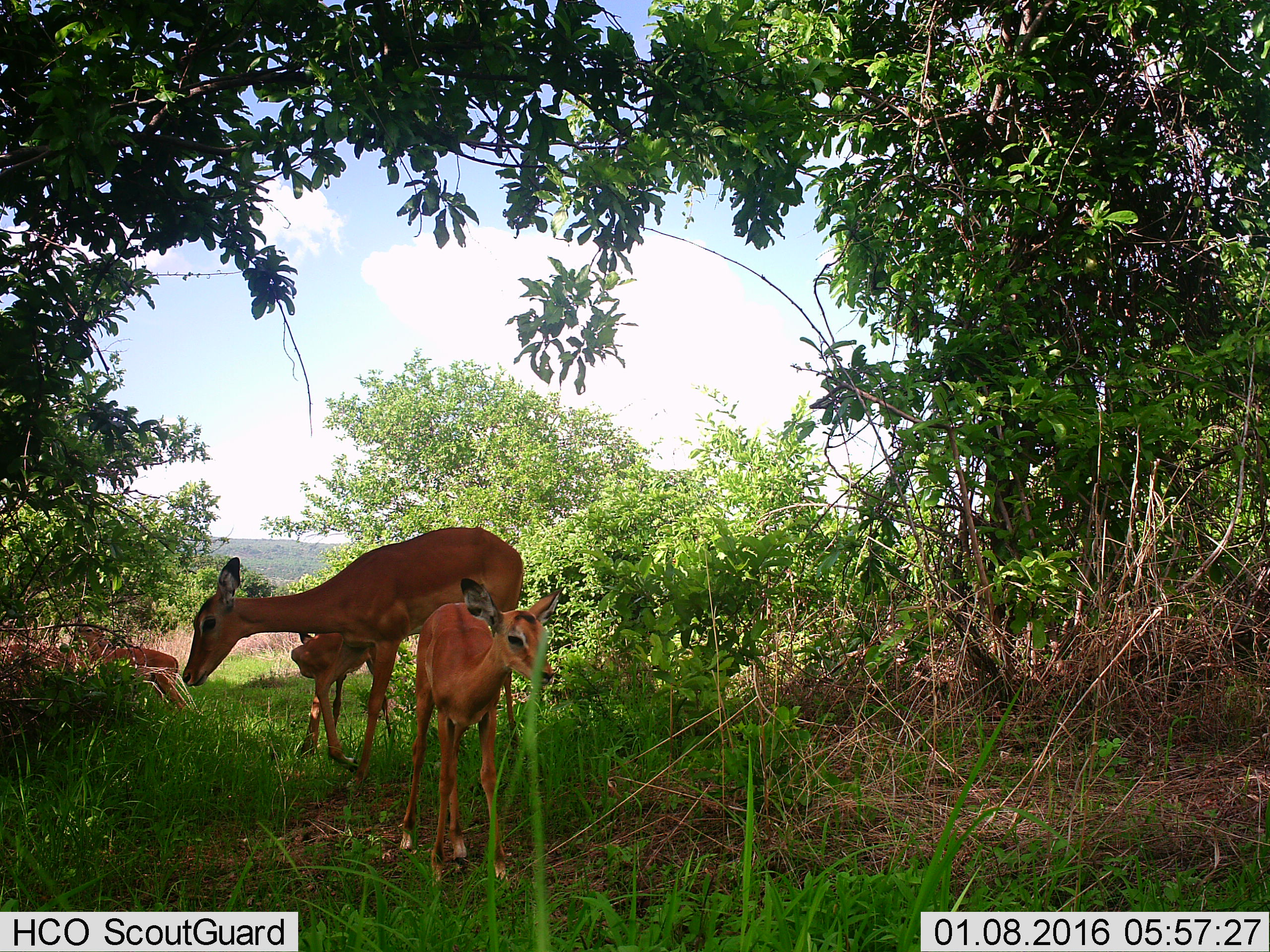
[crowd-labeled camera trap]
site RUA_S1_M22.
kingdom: Animalia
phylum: Chordata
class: Mammalia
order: Artiodactyla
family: Bovidae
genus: Aepyceros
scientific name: Aepyceros melampus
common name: impala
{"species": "impala (Aepyceros melampus)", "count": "5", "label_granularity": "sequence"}